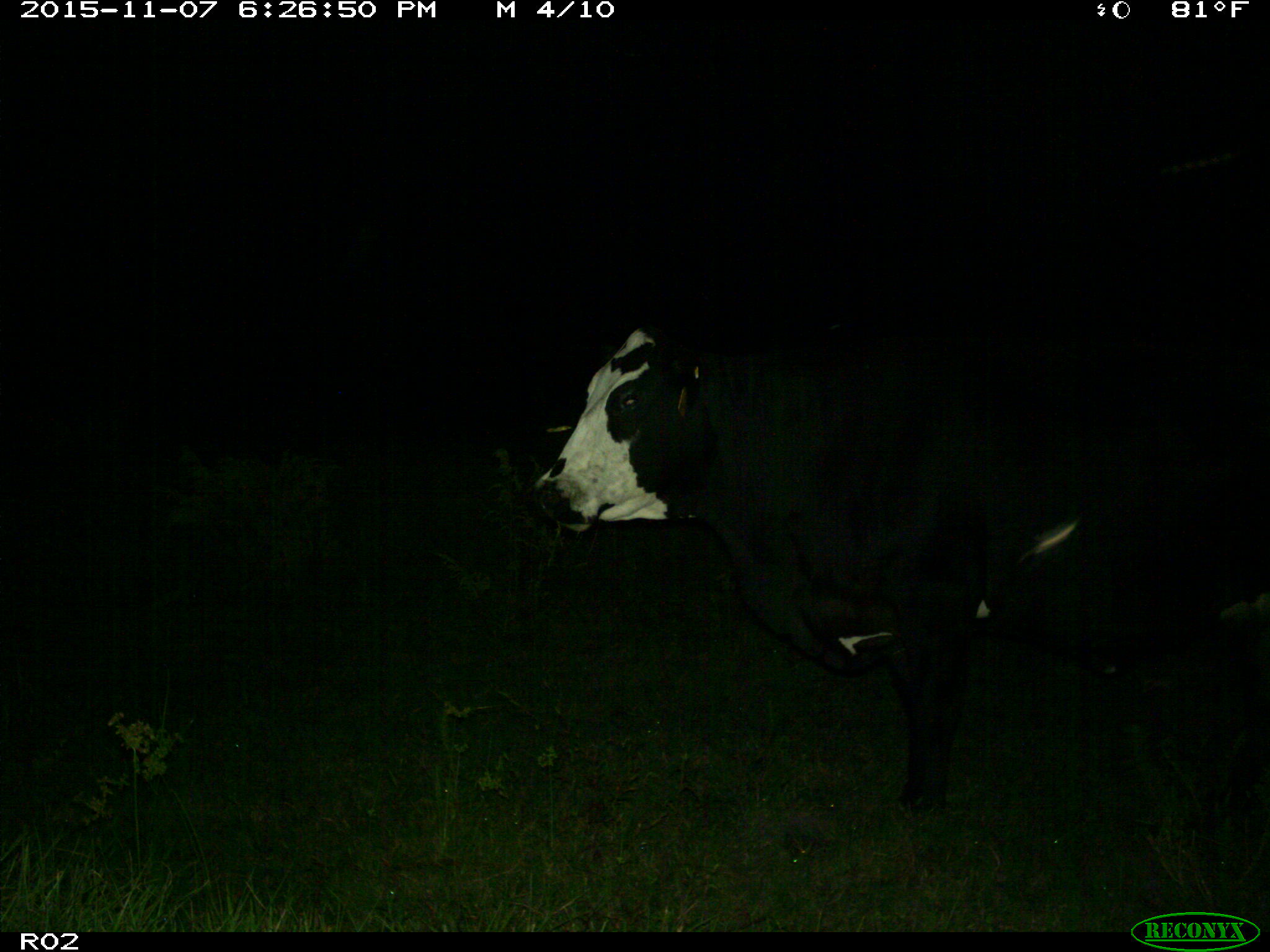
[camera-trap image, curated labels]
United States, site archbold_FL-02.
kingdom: Animalia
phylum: Chordata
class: Mammalia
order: Artiodactyla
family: Bovidae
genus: Bos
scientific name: Bos taurus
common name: domestic cow